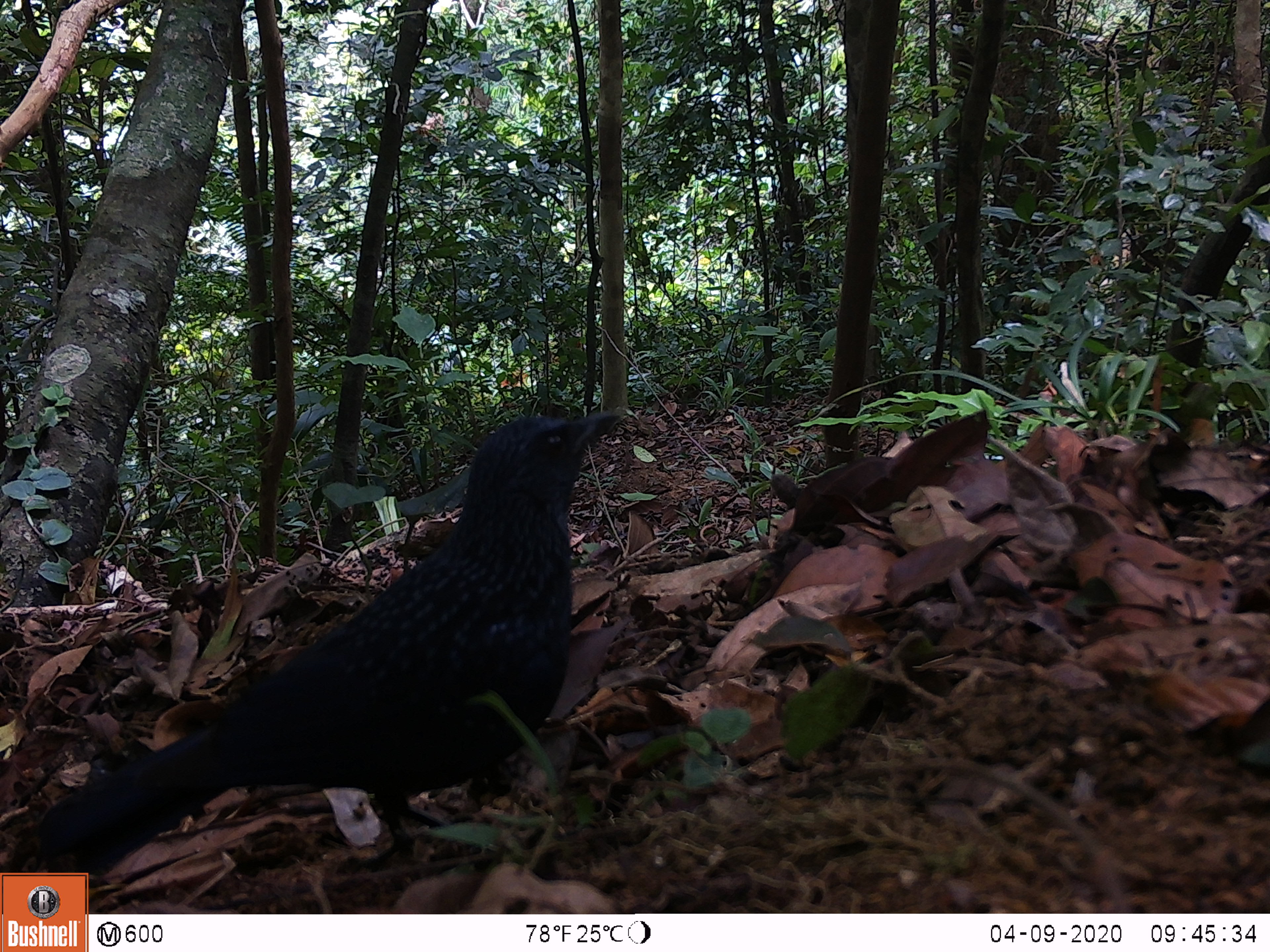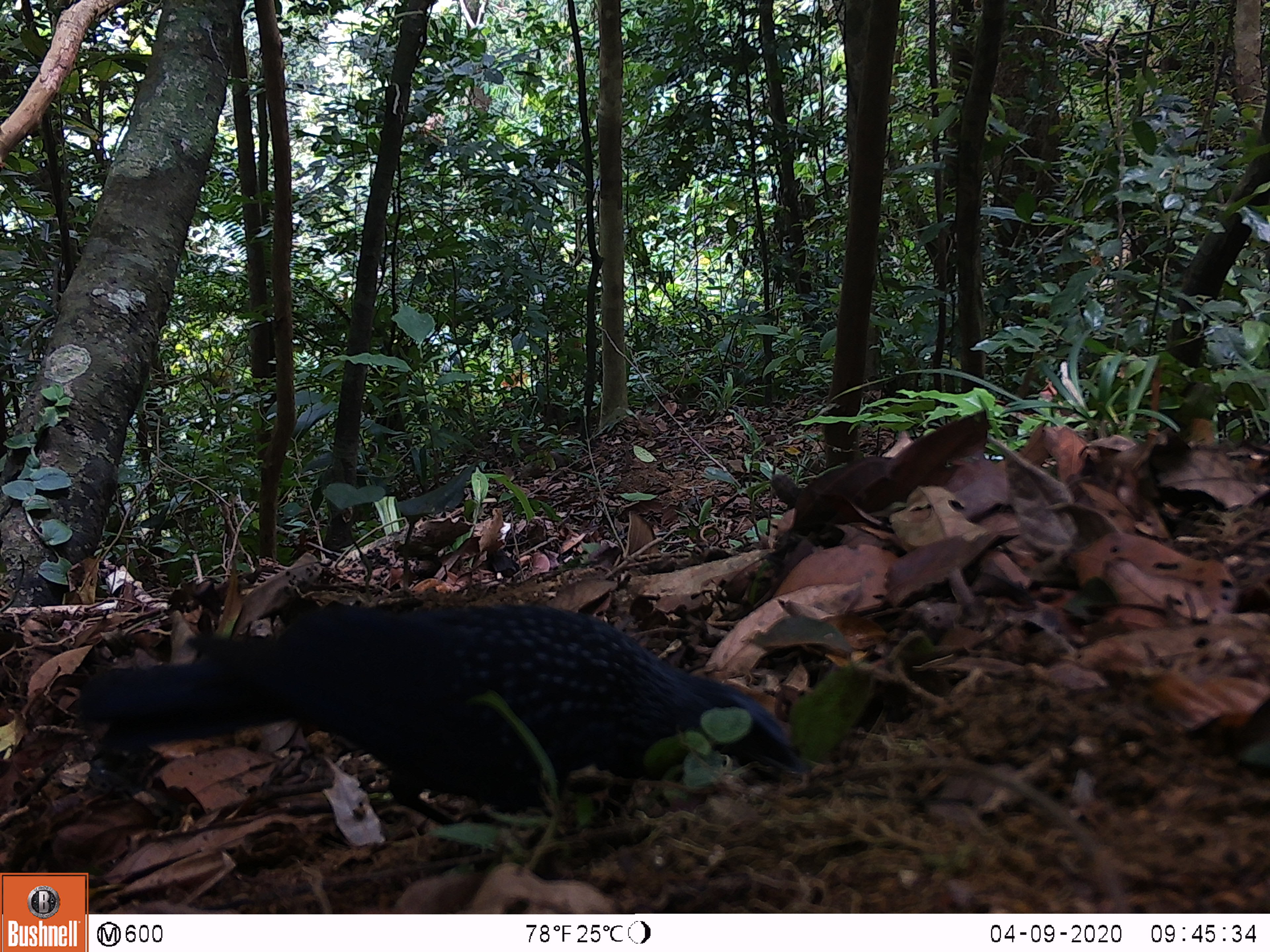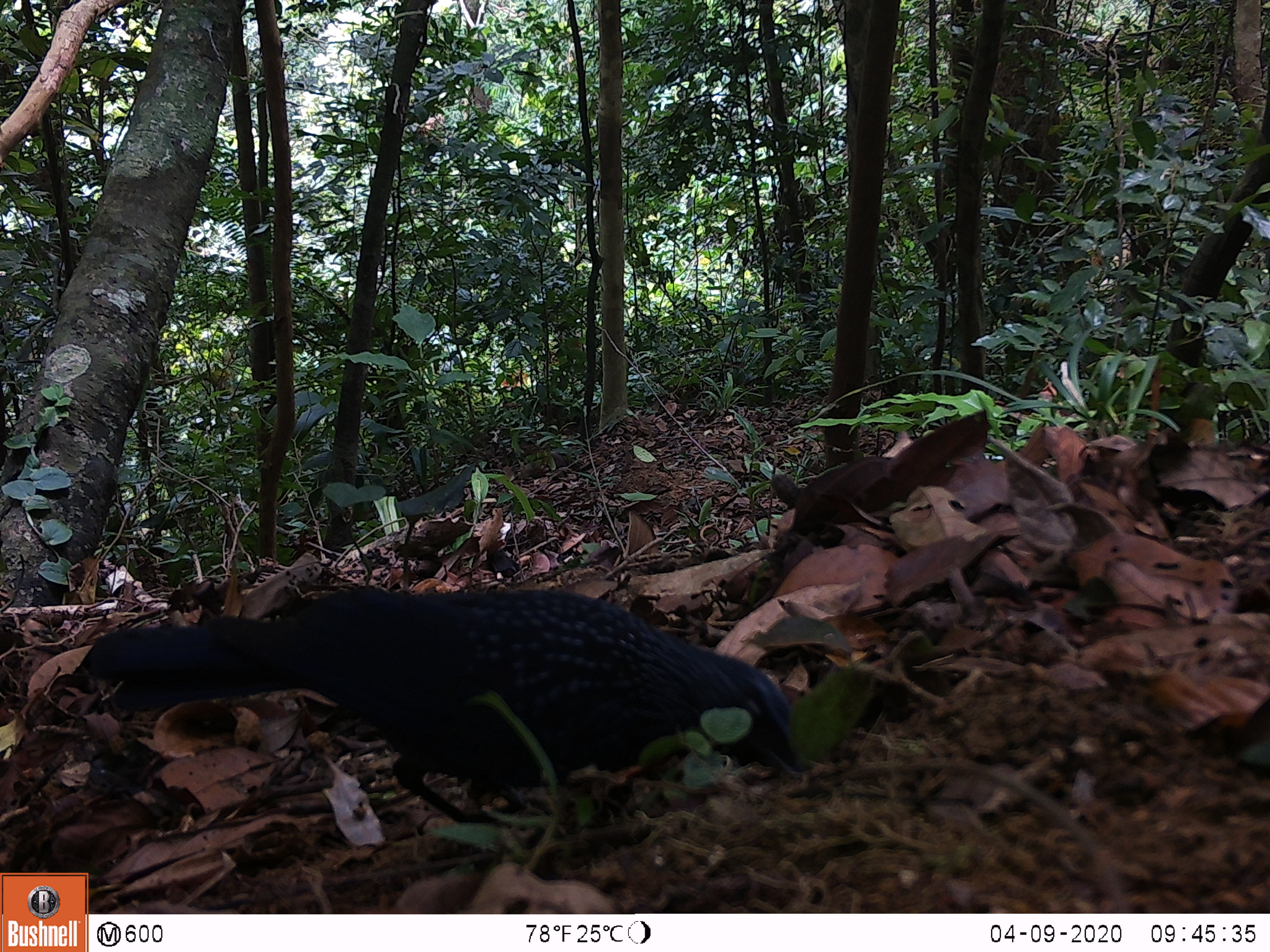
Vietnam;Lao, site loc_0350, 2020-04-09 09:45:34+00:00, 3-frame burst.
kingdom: Animalia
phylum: Chordata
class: Aves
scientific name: Aves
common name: bird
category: unidentified bird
Unidentified bird (bird) (Aves). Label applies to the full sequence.